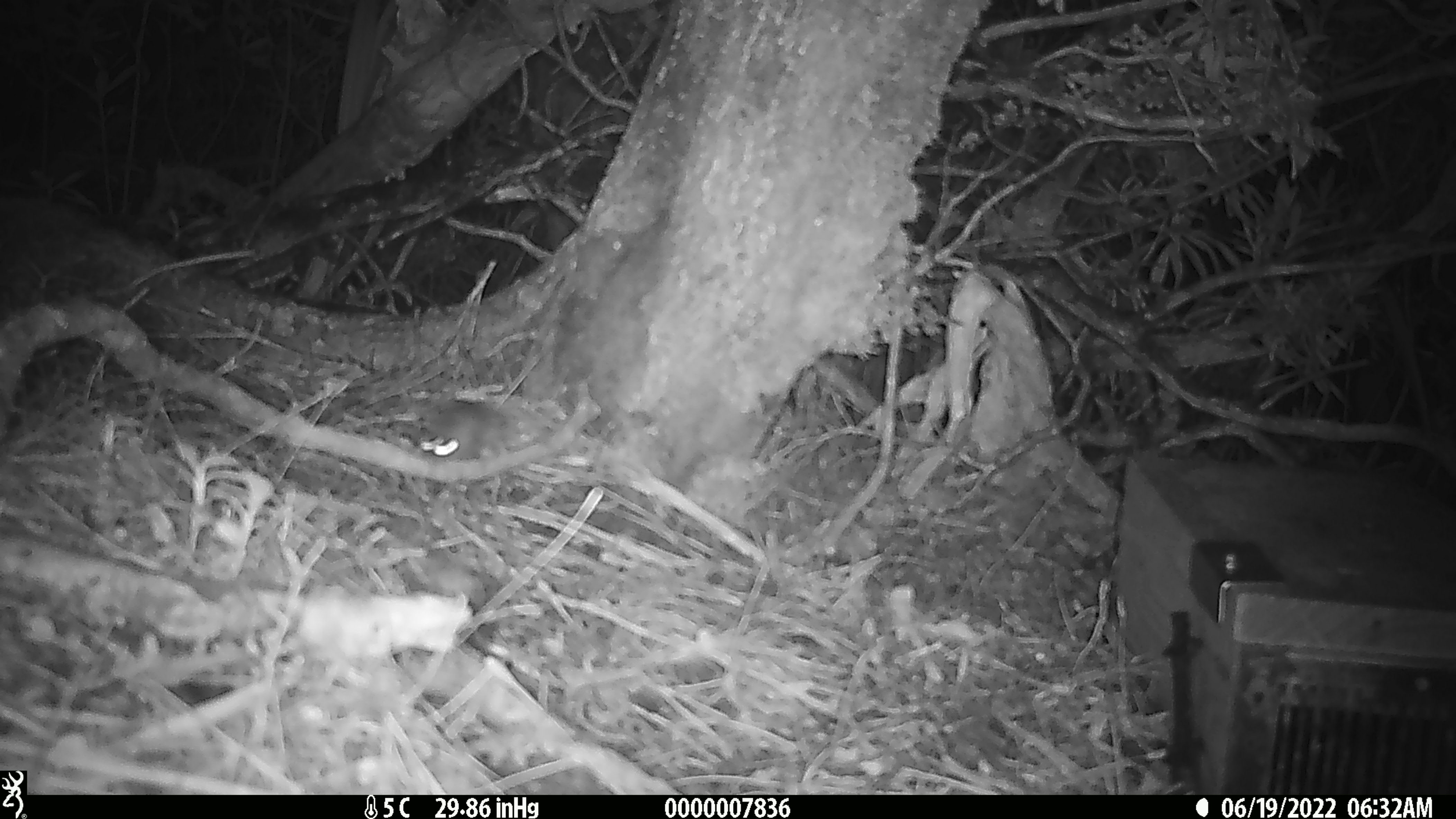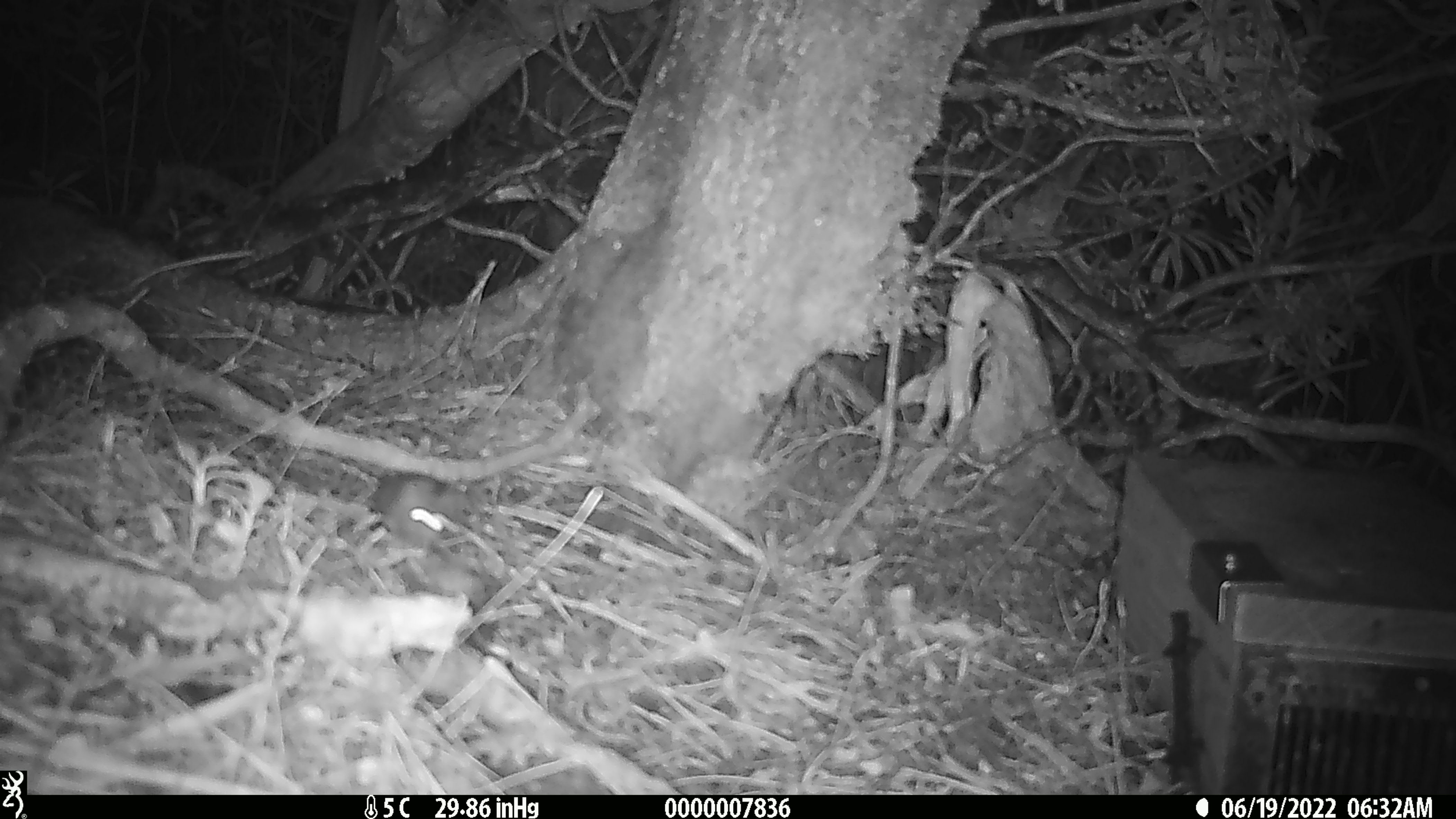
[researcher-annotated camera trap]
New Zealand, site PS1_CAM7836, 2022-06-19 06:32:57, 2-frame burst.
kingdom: Animalia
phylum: Chordata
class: Mammalia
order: Rodentia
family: Muridae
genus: Mus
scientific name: Mus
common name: mouse